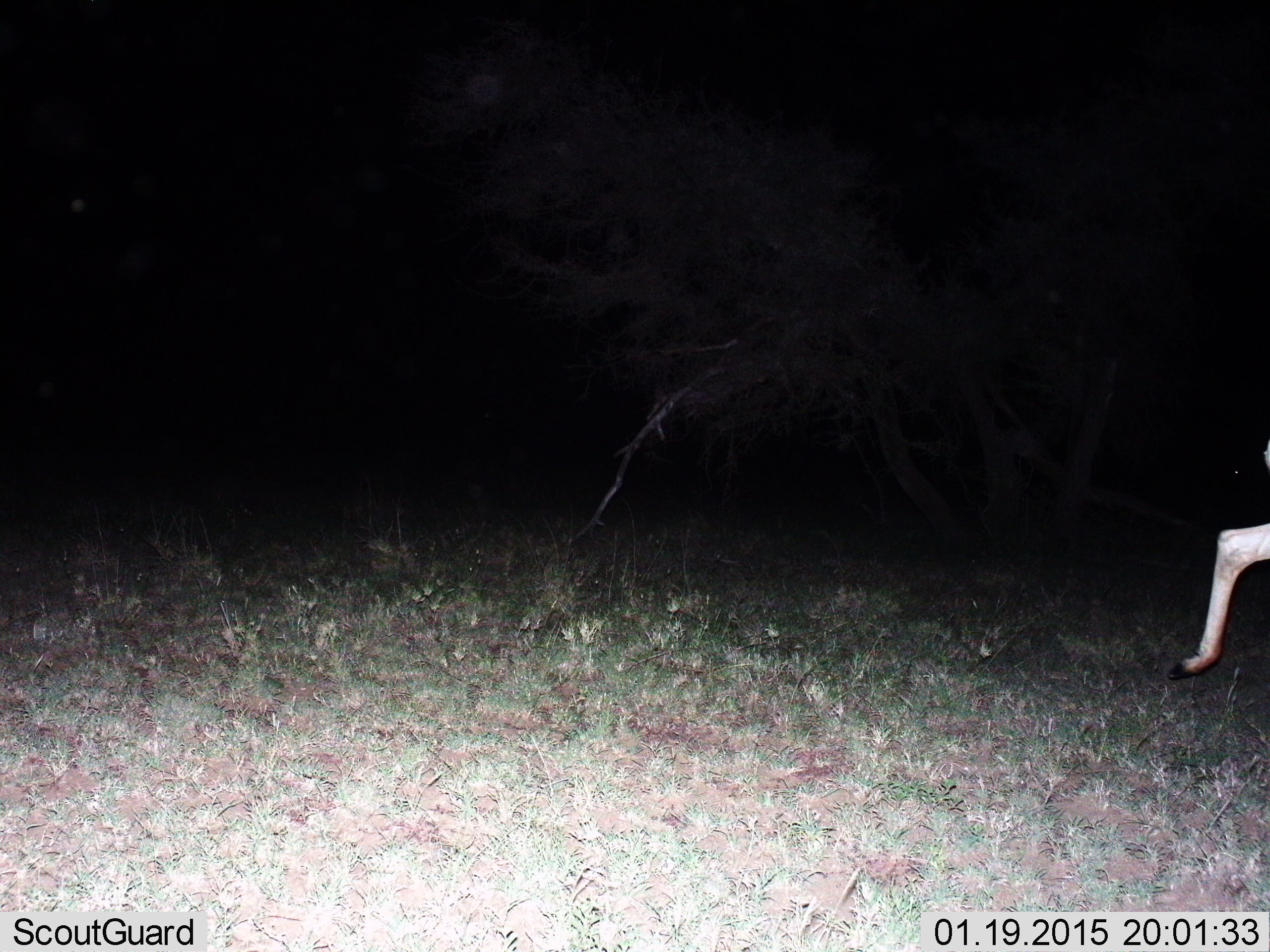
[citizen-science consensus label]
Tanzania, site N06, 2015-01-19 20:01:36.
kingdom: Animalia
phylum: Chordata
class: Mammalia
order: Artiodactyla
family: Bovidae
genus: Eudorcas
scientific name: Eudorcas thomsonii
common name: thomson's gazelle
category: gazellethomsons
Gazellethomsons (thomson's gazelle) (Eudorcas thomsonii), count 1. Behavior (volunteer vote fractions): standing 17%, resting 0%, moving 83%, interacting 0%. Young present (vote fraction): 0%. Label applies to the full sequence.